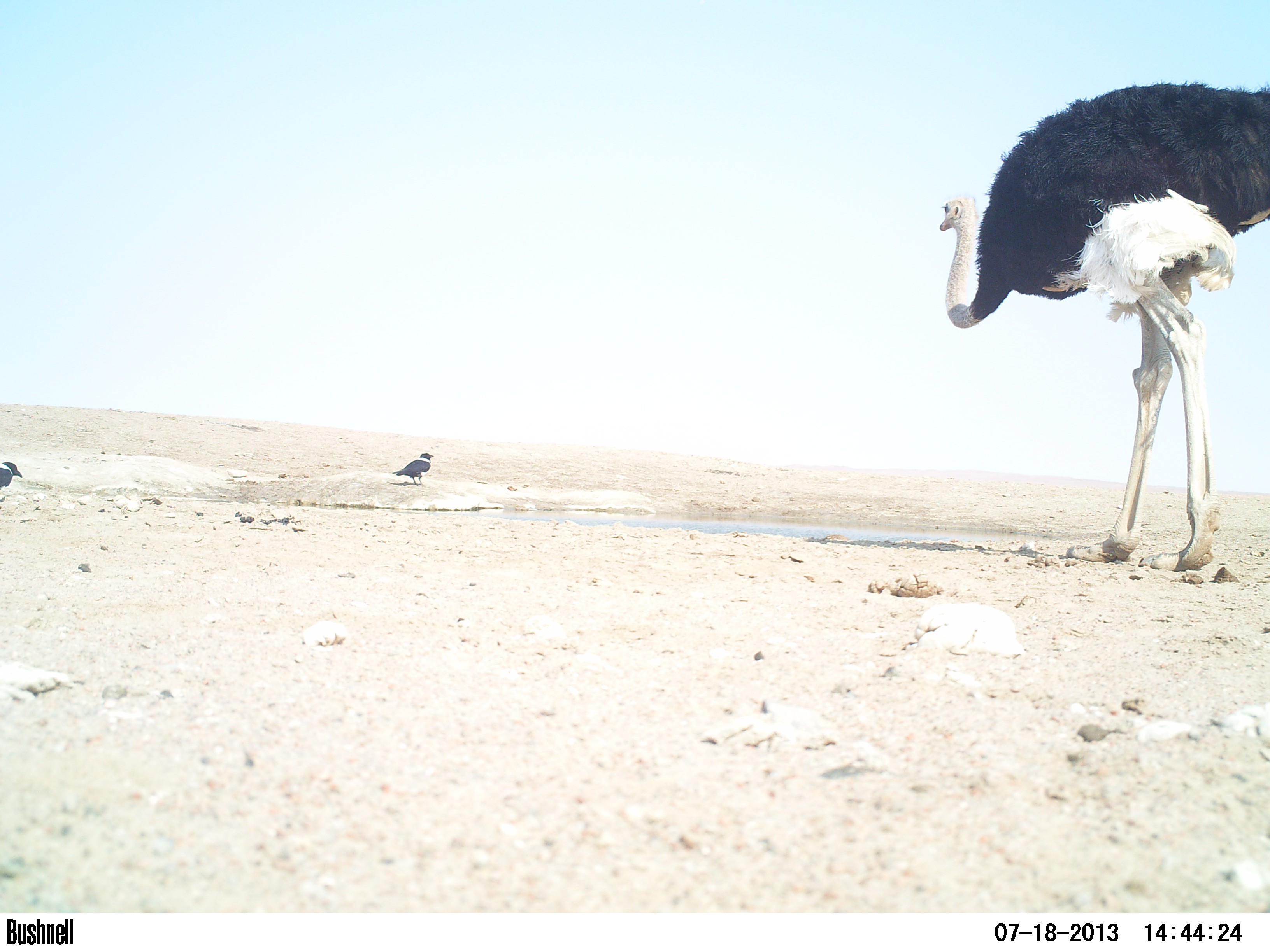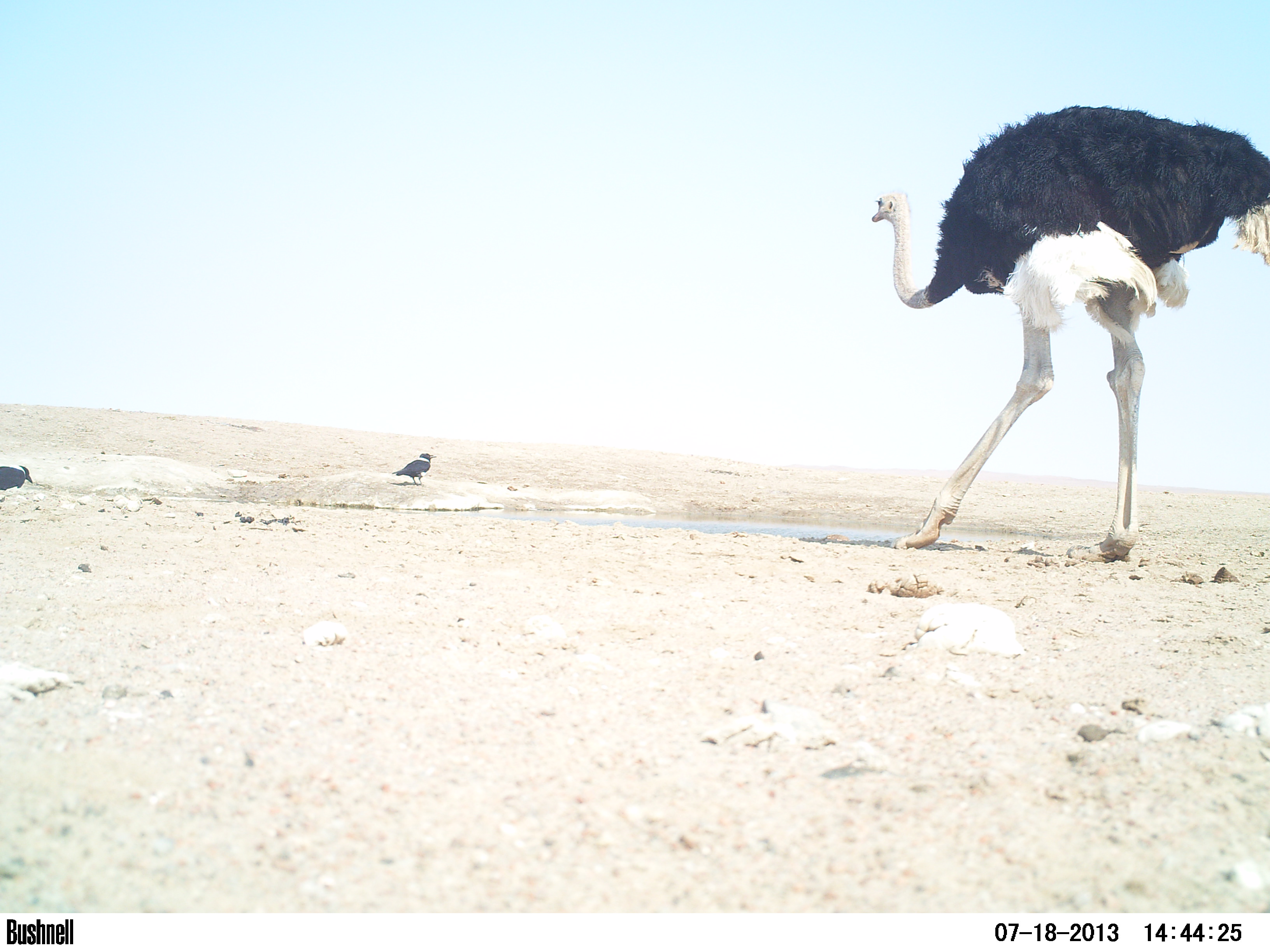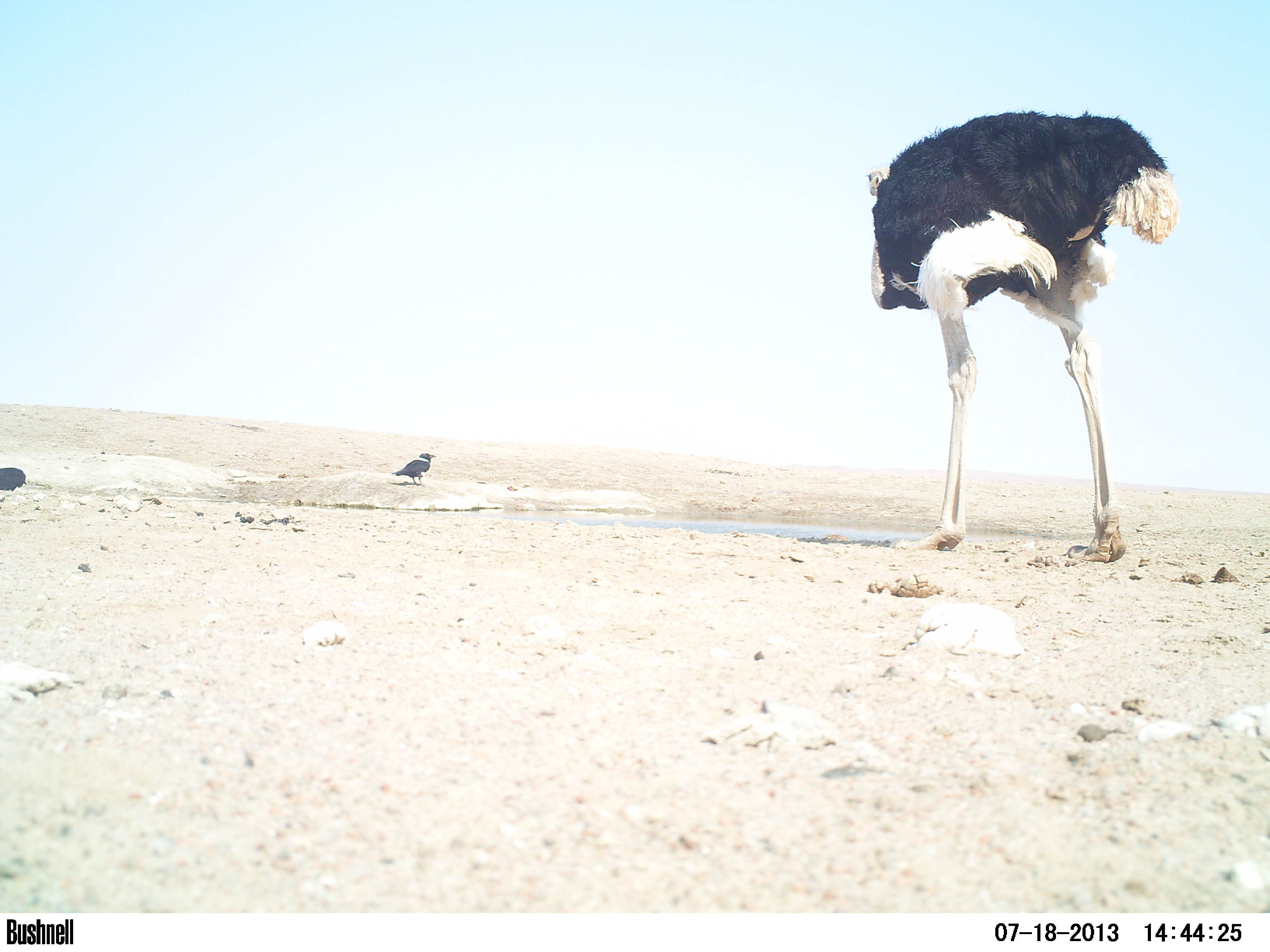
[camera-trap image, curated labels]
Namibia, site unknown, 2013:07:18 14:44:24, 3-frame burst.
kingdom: Animalia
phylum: Chordata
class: Aves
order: Struthioniformes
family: Struthionidae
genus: Struthio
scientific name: Struthio camelus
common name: common ostrich